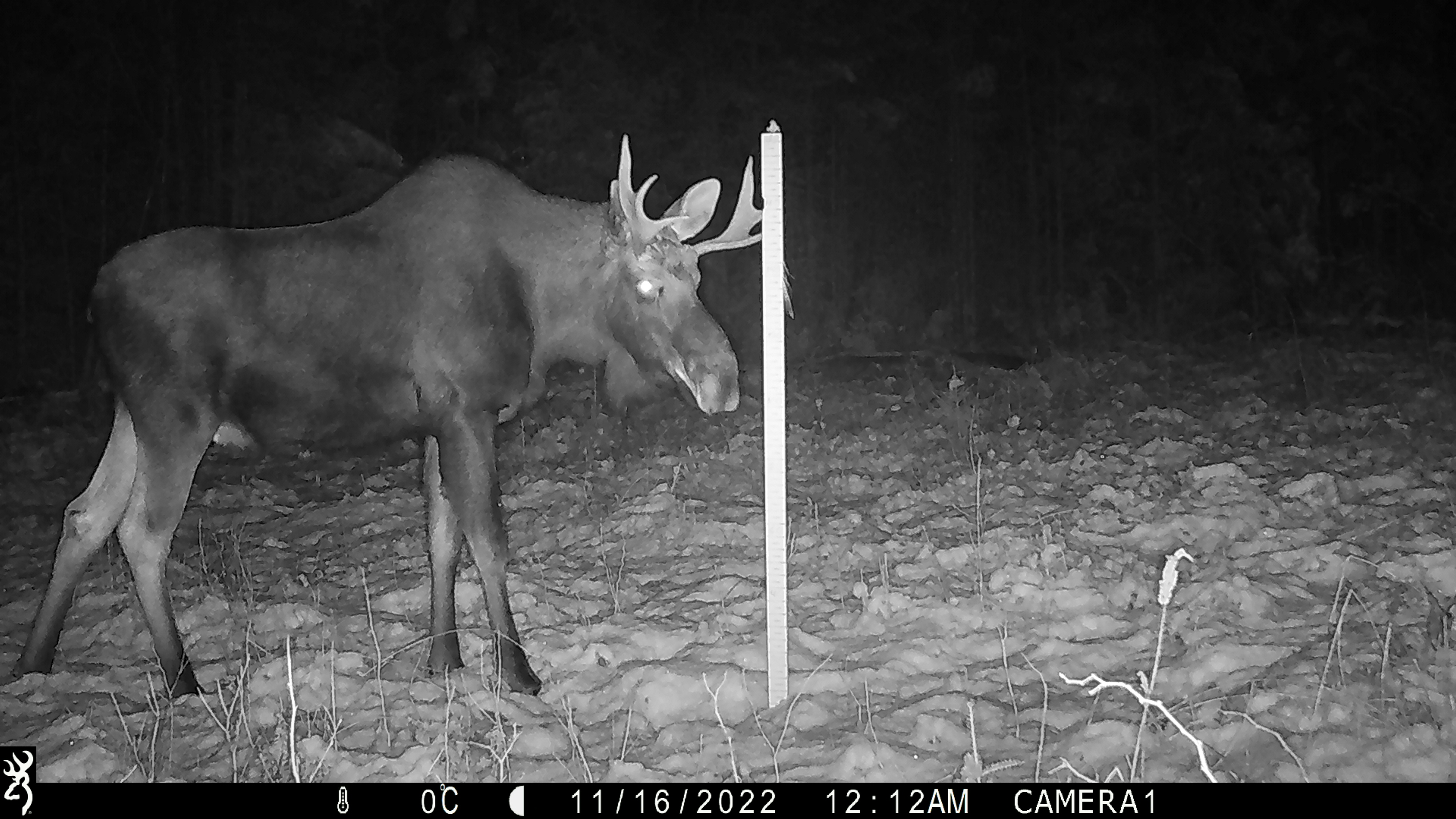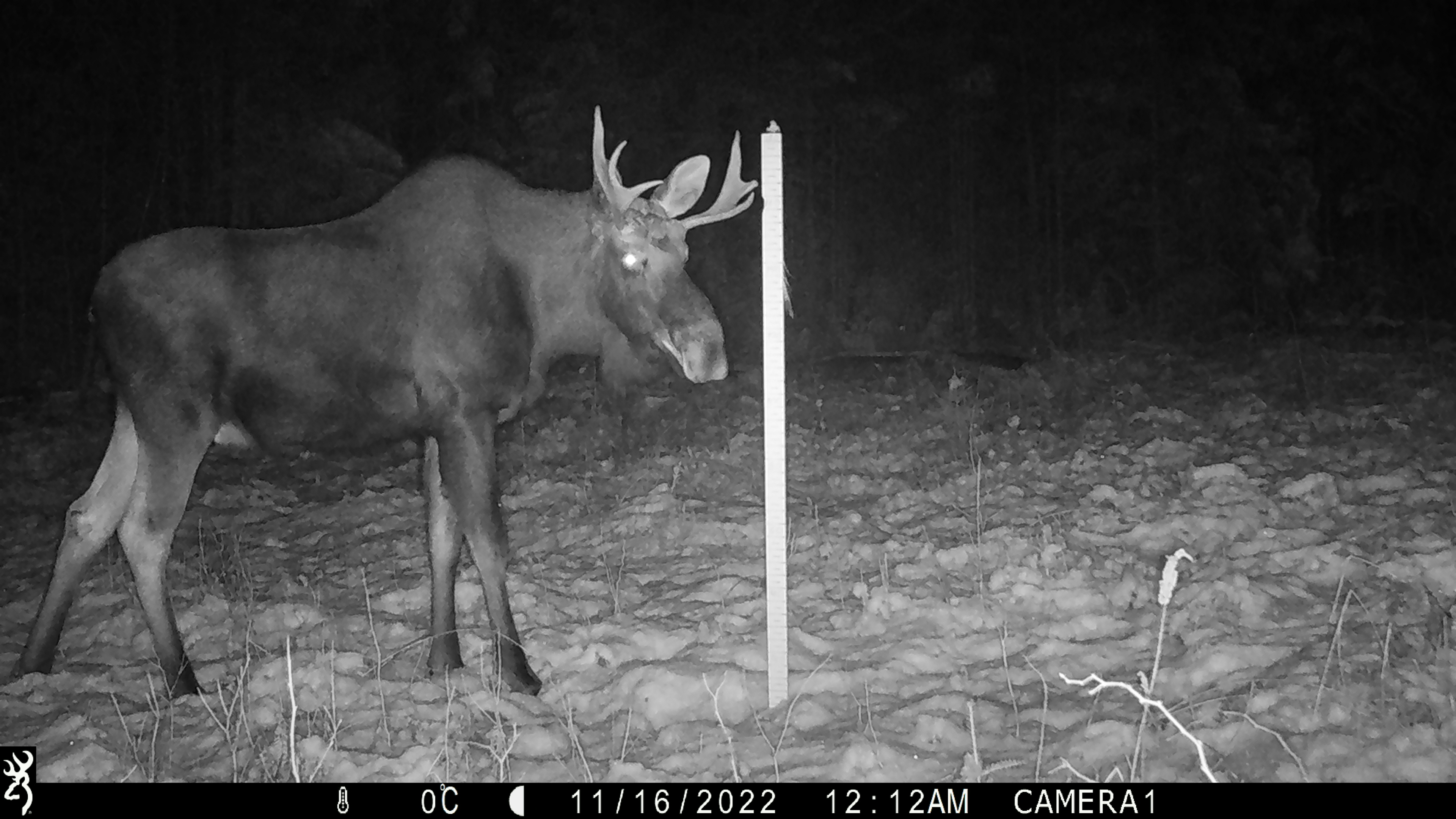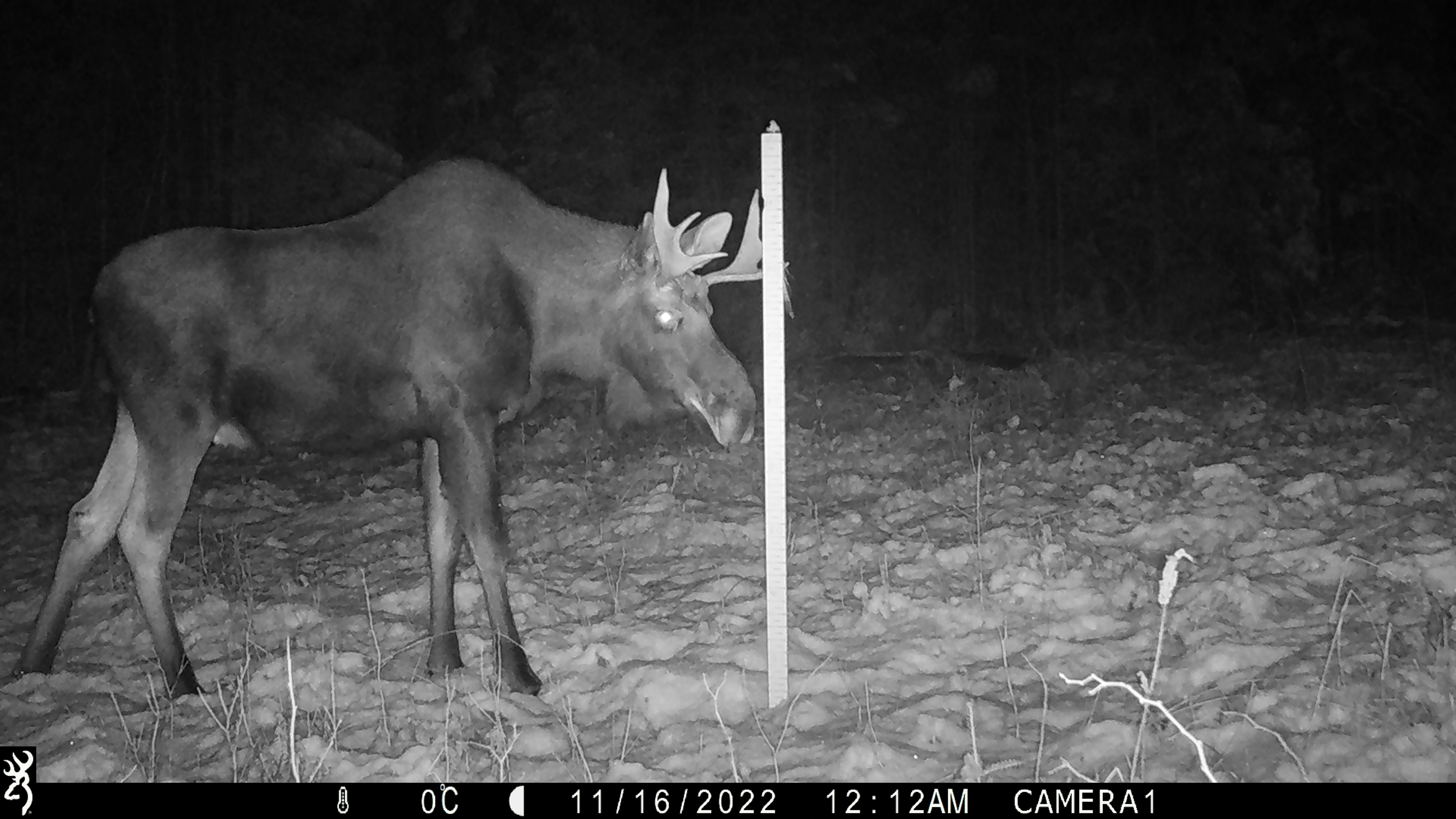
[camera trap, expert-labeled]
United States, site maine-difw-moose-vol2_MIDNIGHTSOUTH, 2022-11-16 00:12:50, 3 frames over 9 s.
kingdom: Animalia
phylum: Chordata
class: Mammalia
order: Artiodactyla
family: Cervidae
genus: Alces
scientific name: Alces alces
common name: moose